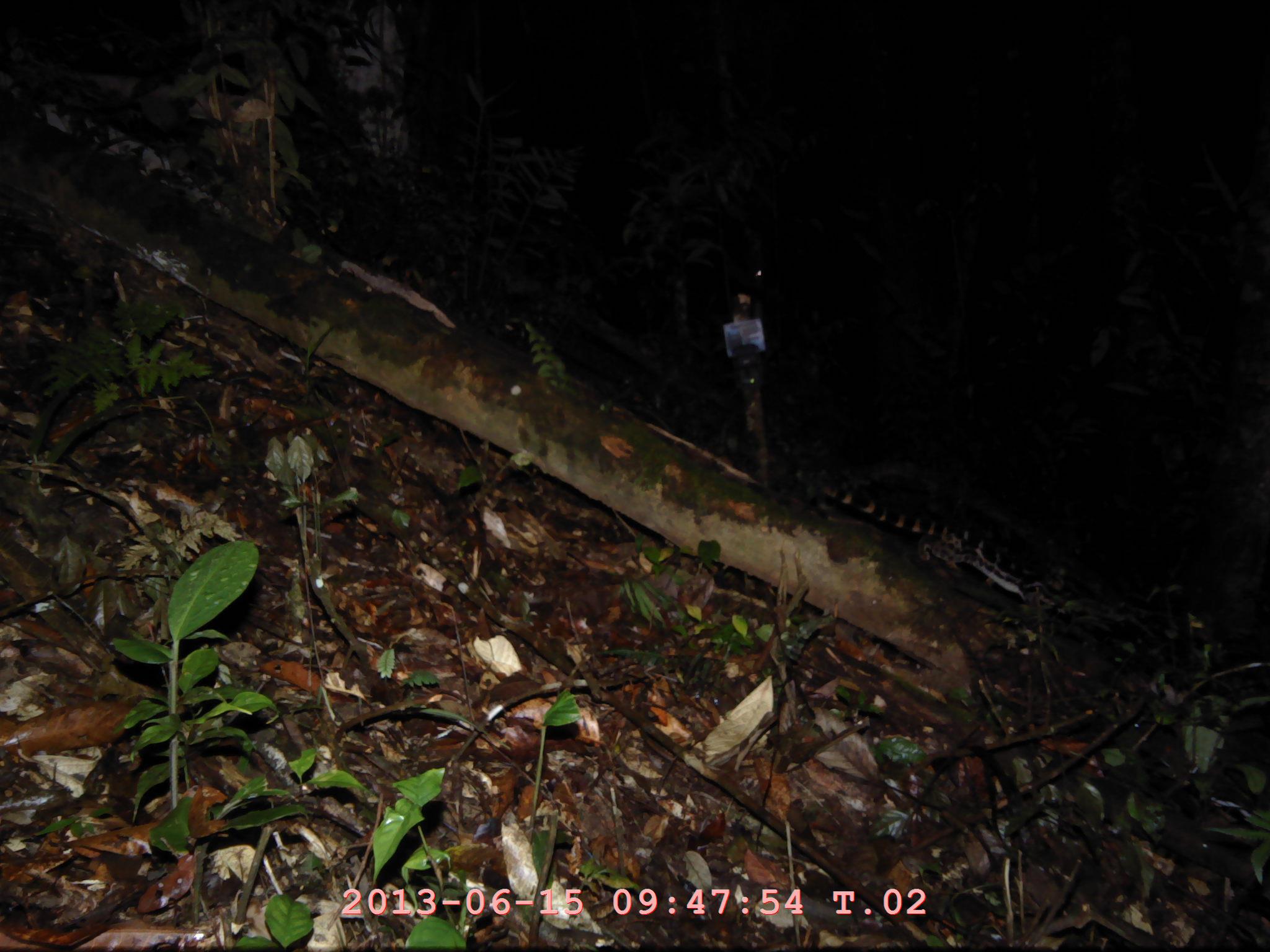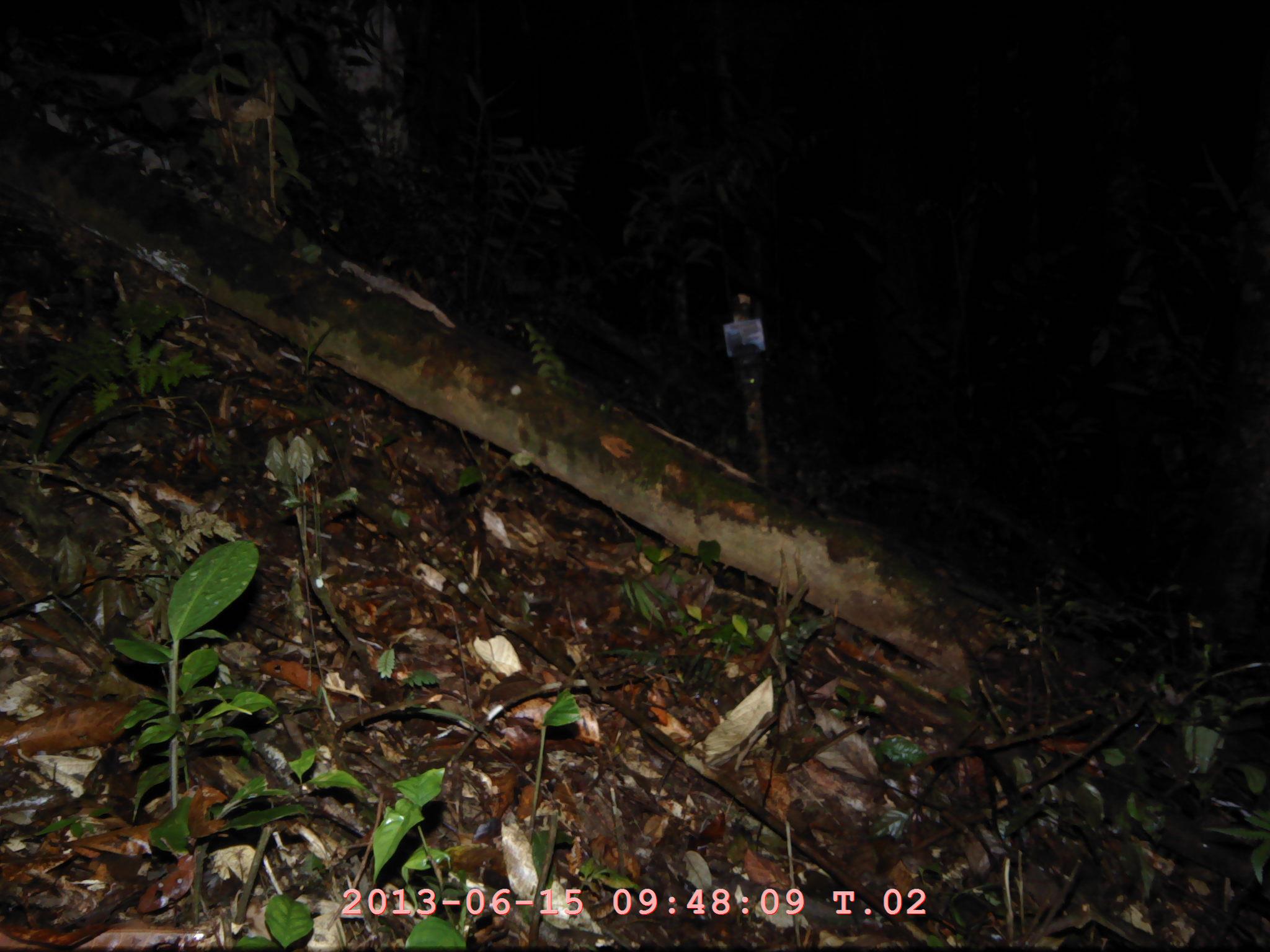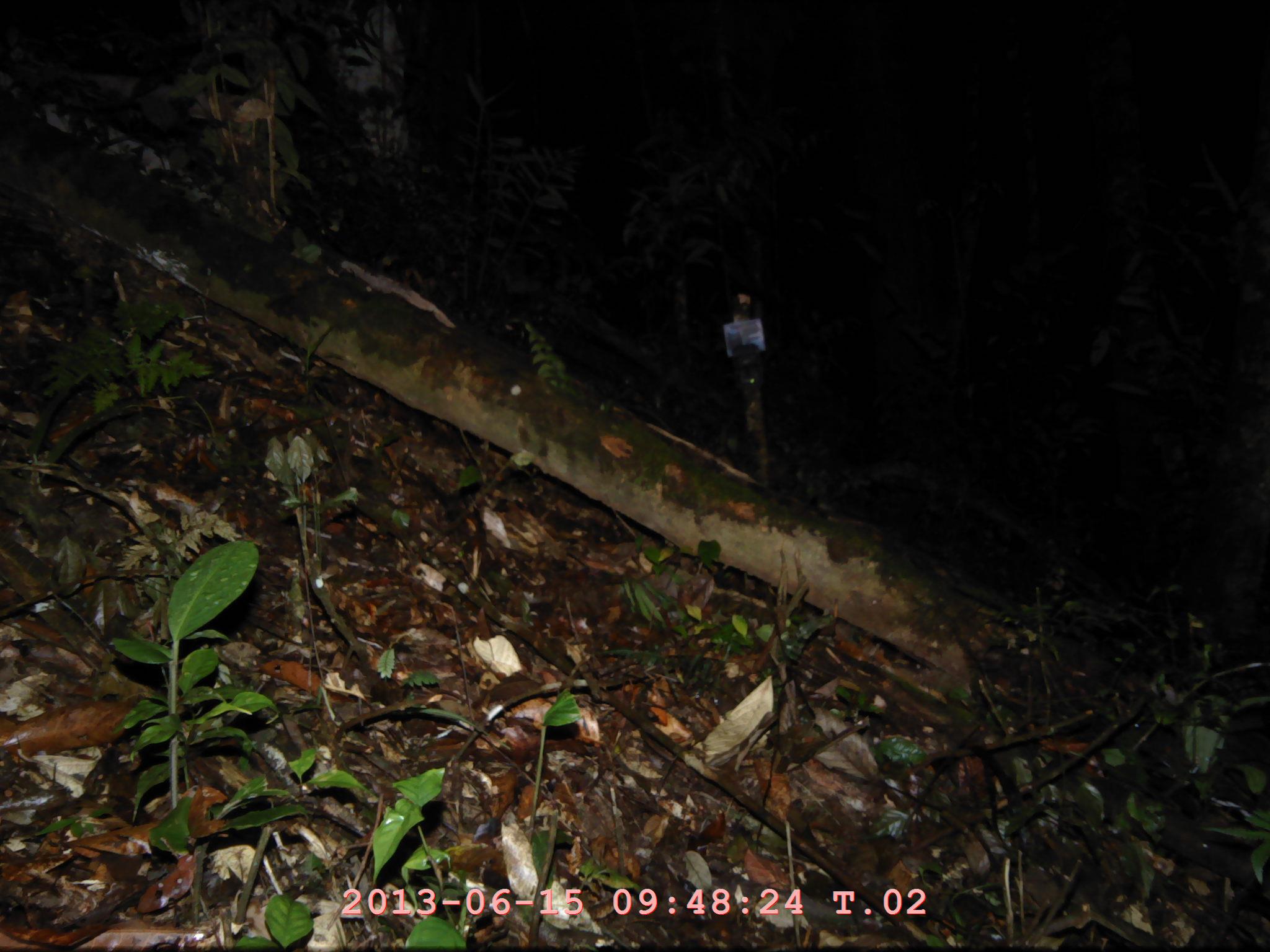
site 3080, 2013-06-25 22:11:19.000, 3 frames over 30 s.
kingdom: Animalia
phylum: Chordata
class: Mammalia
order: Carnivora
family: Prionodontidae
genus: Prionodon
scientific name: Prionodon linsang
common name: banded linsang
Prionodon linsang (banded linsang), count 1.